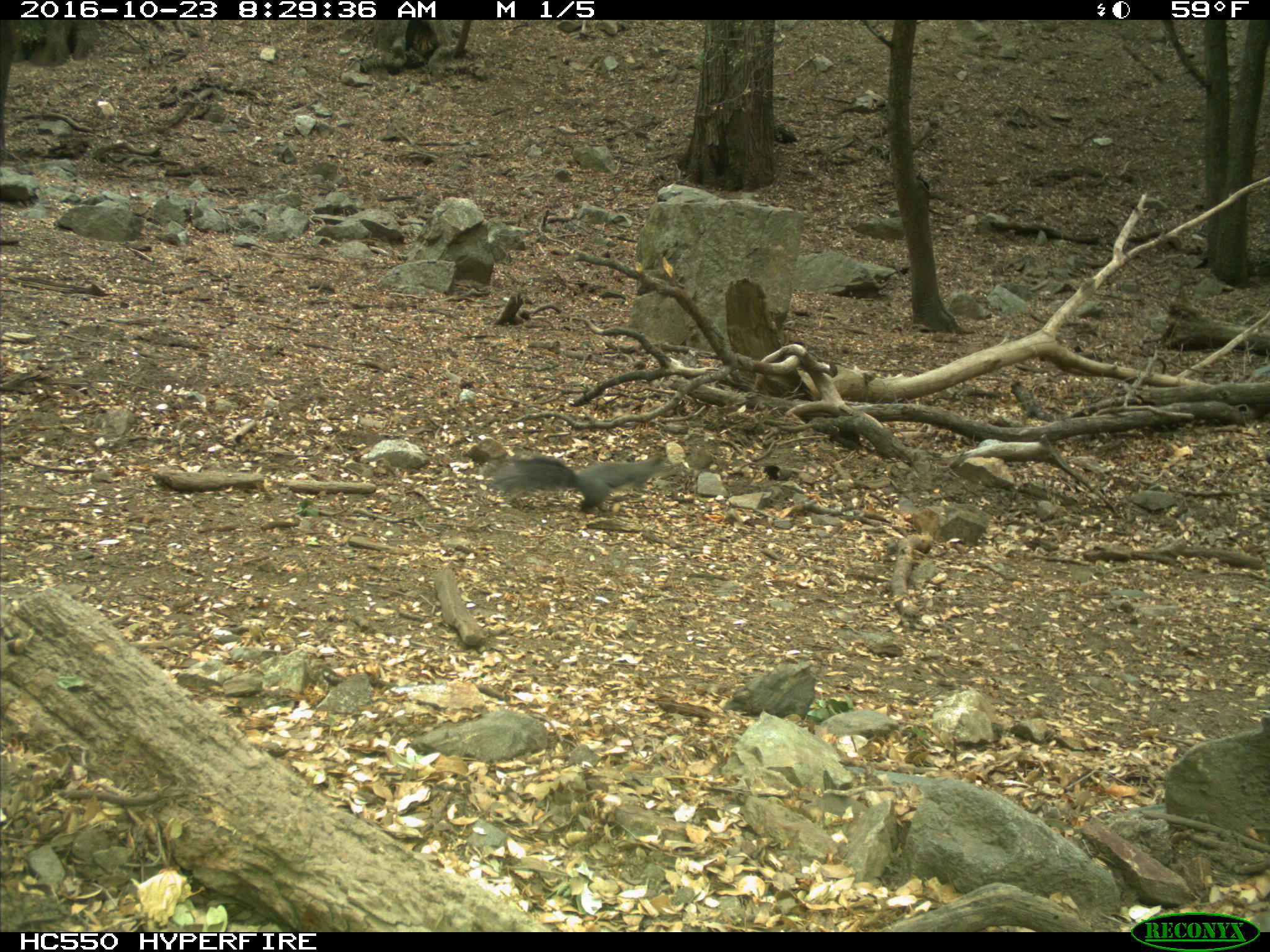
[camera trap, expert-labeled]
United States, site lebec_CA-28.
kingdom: Animalia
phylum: Chordata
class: Mammalia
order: Rodentia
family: Sciuridae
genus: Sciurus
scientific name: Sciurus carolinensis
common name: eastern gray squirrel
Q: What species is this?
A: Sciurus carolinensis (eastern gray squirrel).